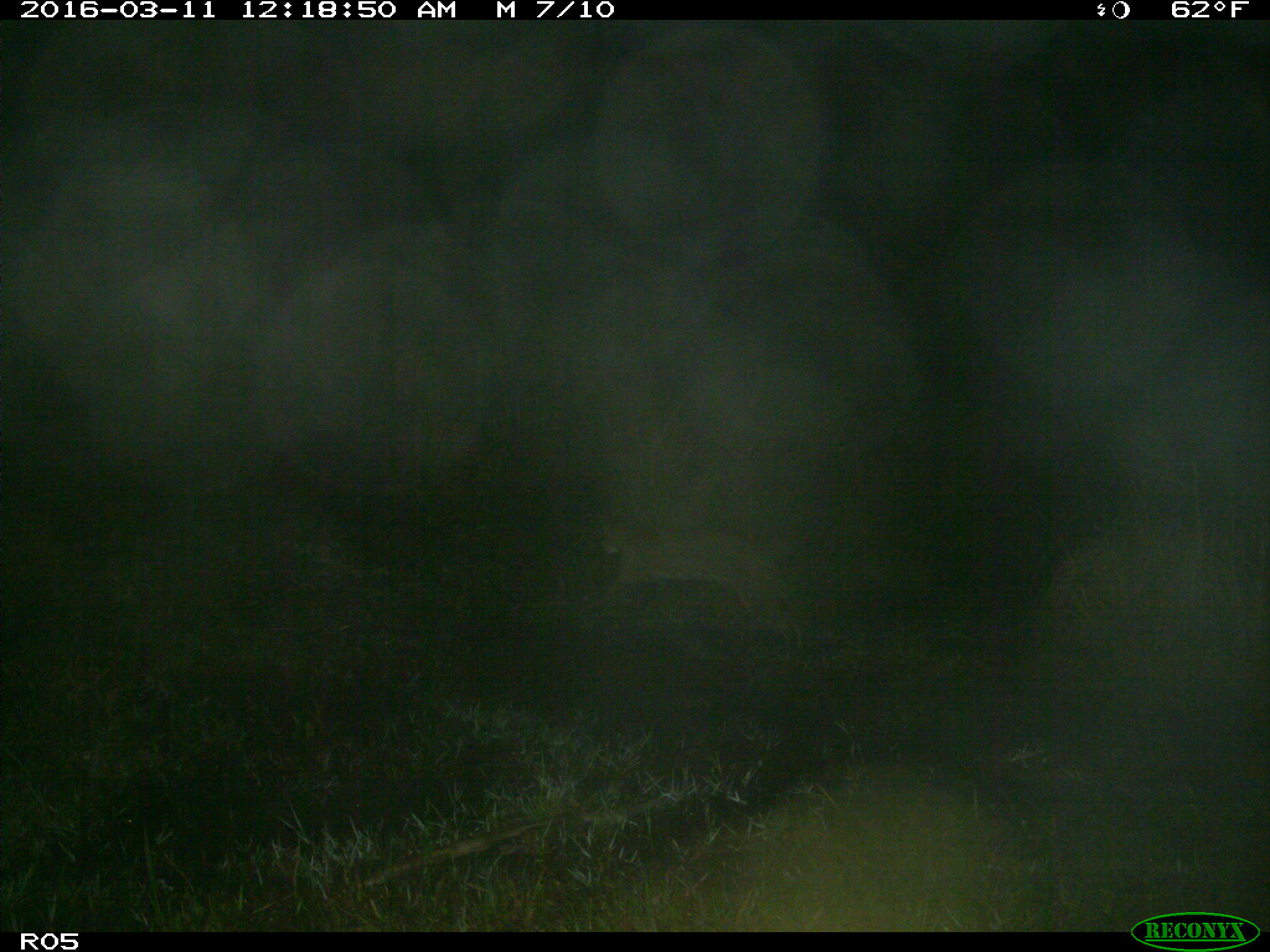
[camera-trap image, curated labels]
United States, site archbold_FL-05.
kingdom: Animalia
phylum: Chordata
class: Mammalia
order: Carnivora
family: Felidae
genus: Lynx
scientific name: Lynx rufus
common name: bobcat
Lynx rufus (bobcat).